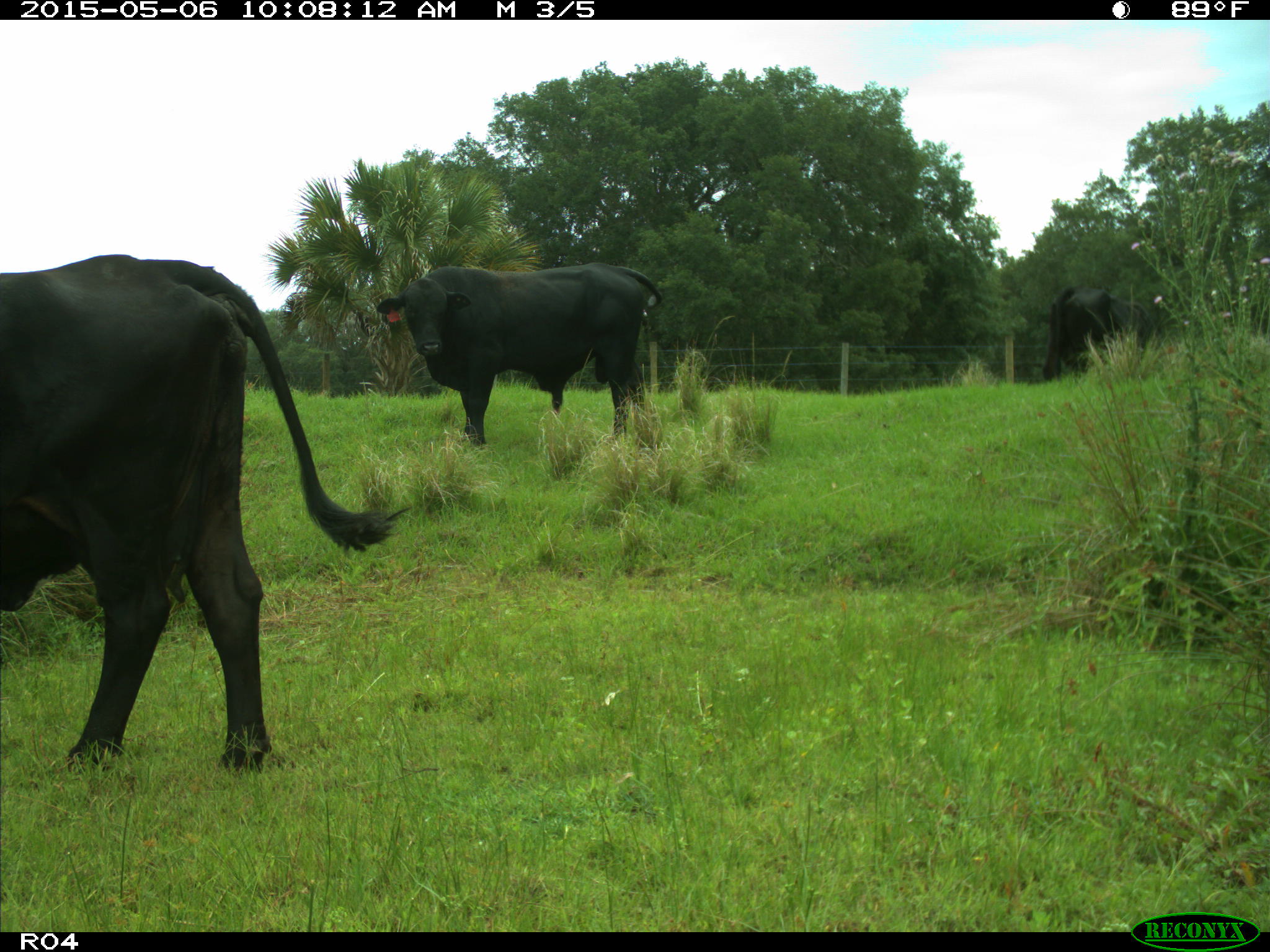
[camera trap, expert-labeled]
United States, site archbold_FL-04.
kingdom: Animalia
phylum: Chordata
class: Mammalia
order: Artiodactyla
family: Bovidae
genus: Bos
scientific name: Bos taurus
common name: domestic cow